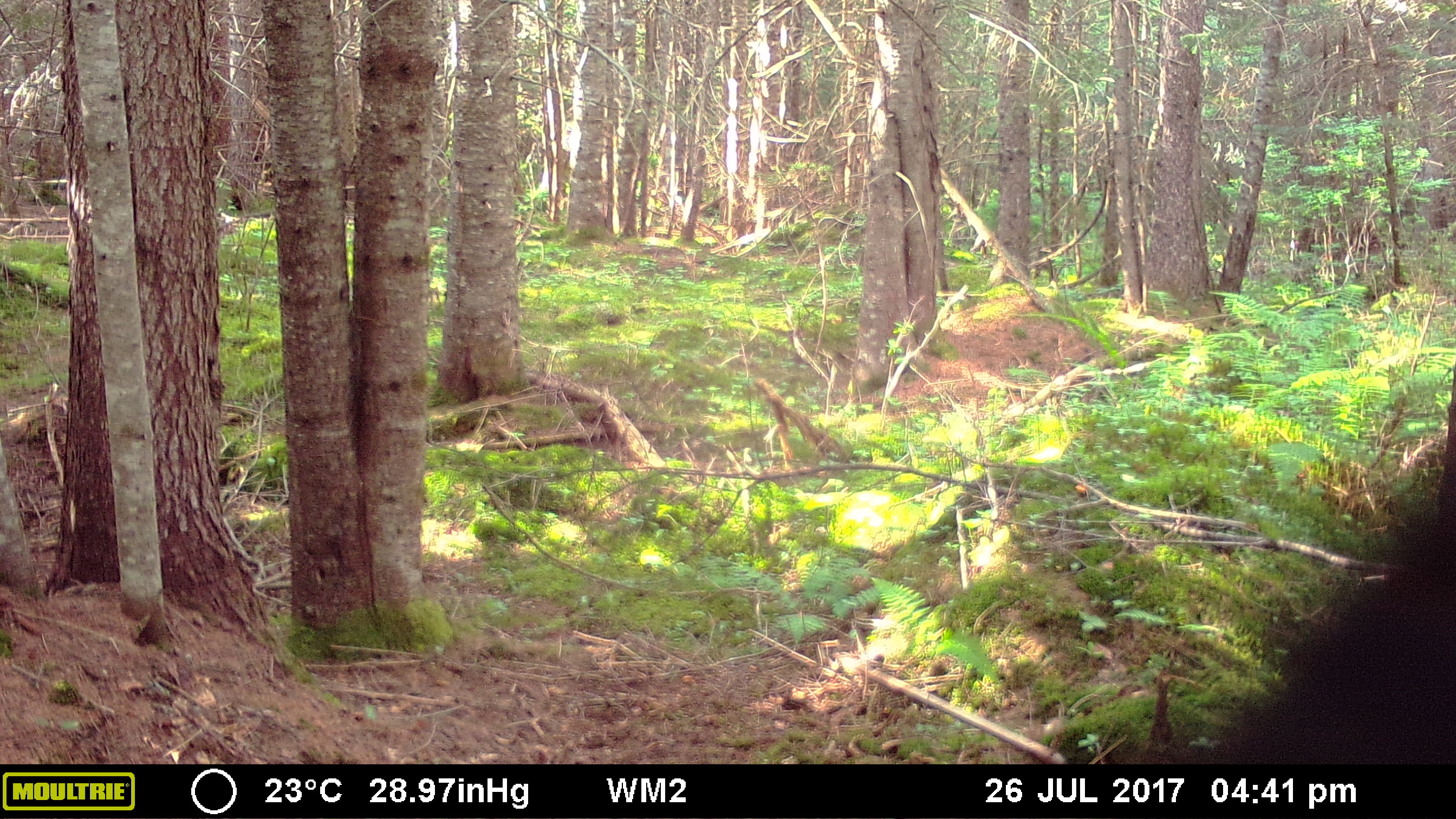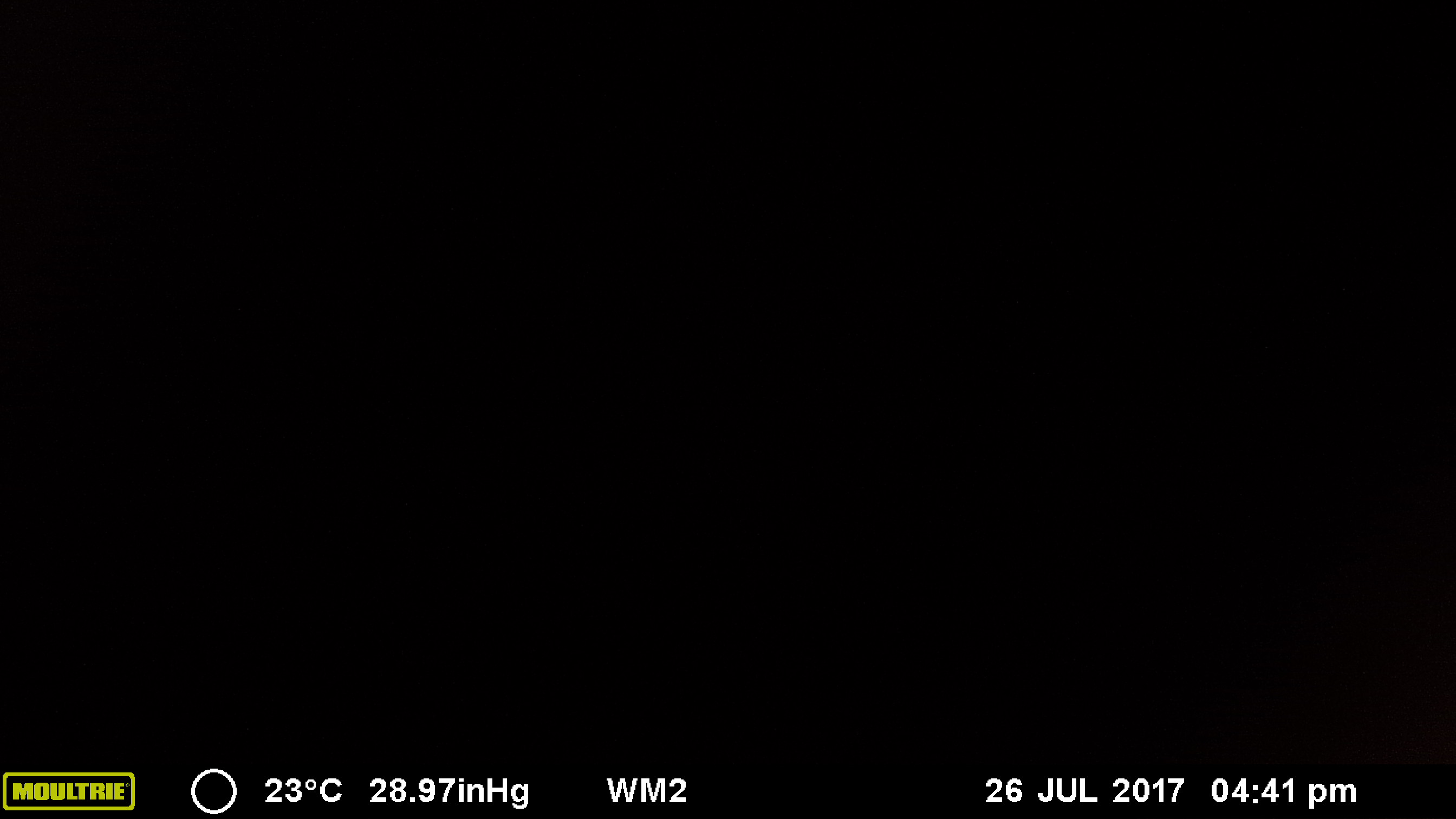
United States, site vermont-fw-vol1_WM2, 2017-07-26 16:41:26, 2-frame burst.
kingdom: Animalia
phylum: Chordata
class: Mammalia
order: Carnivora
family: Ursidae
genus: Ursus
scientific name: Ursus americanus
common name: black bear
Black bear (Ursus americanus).